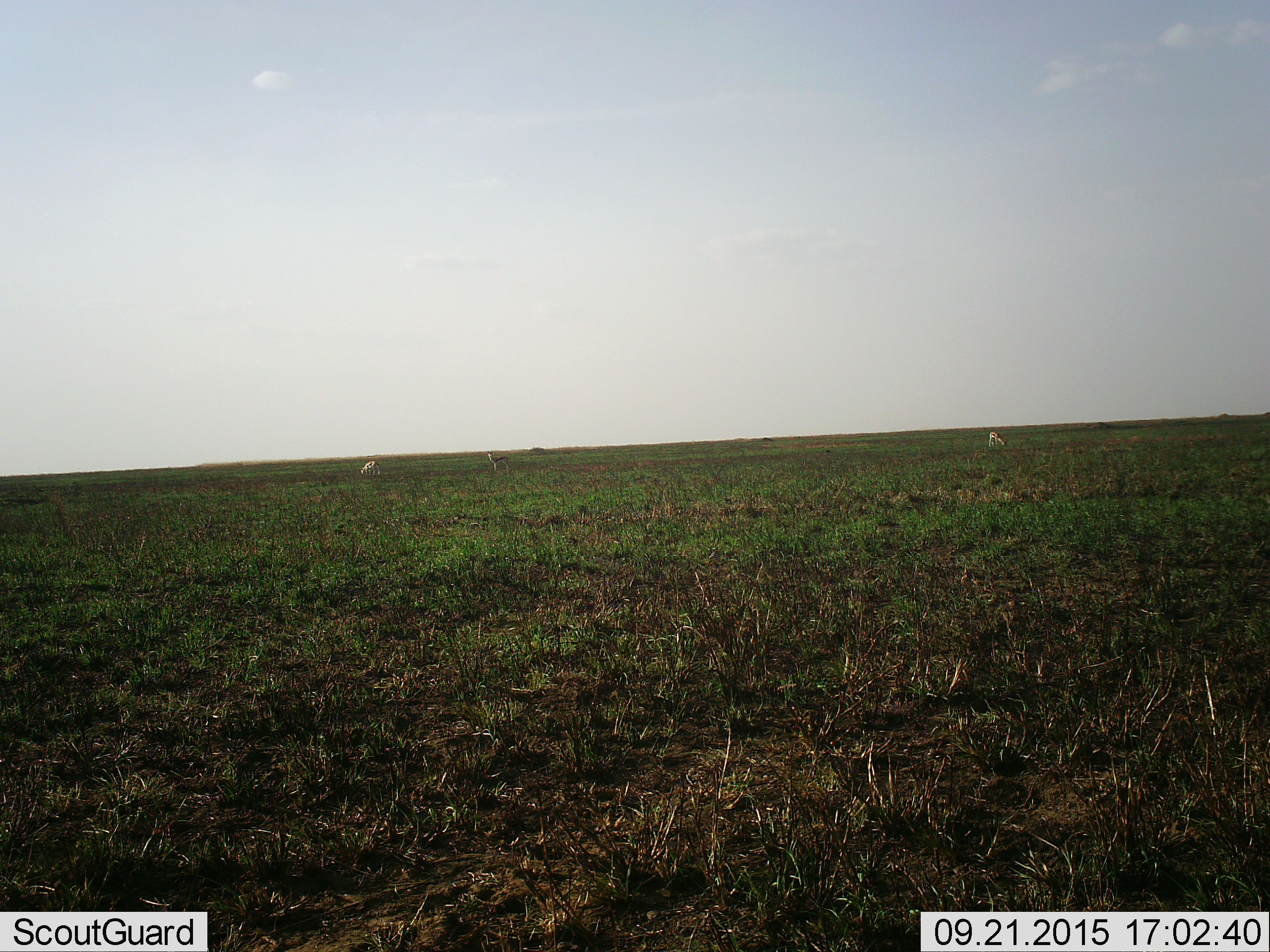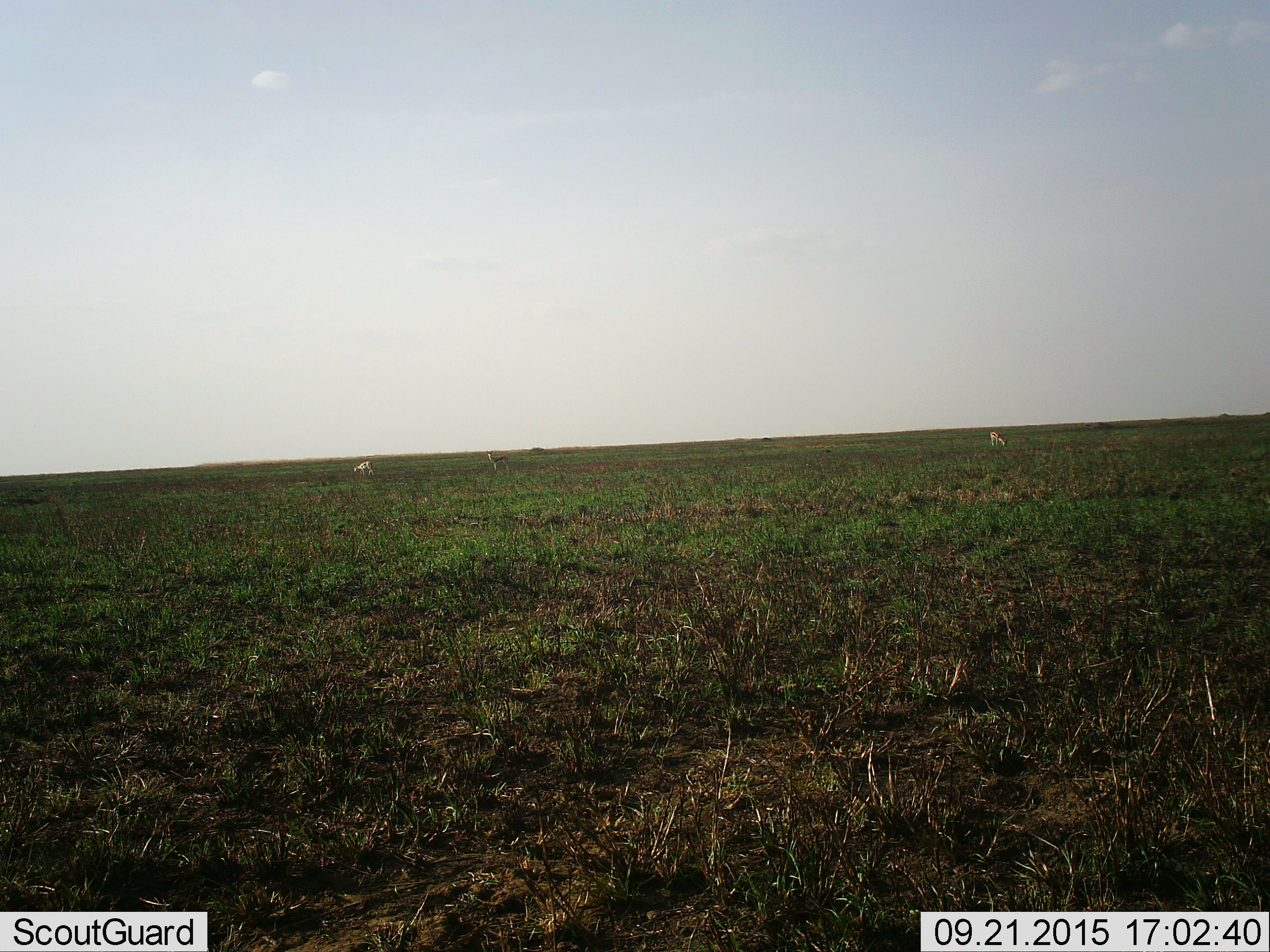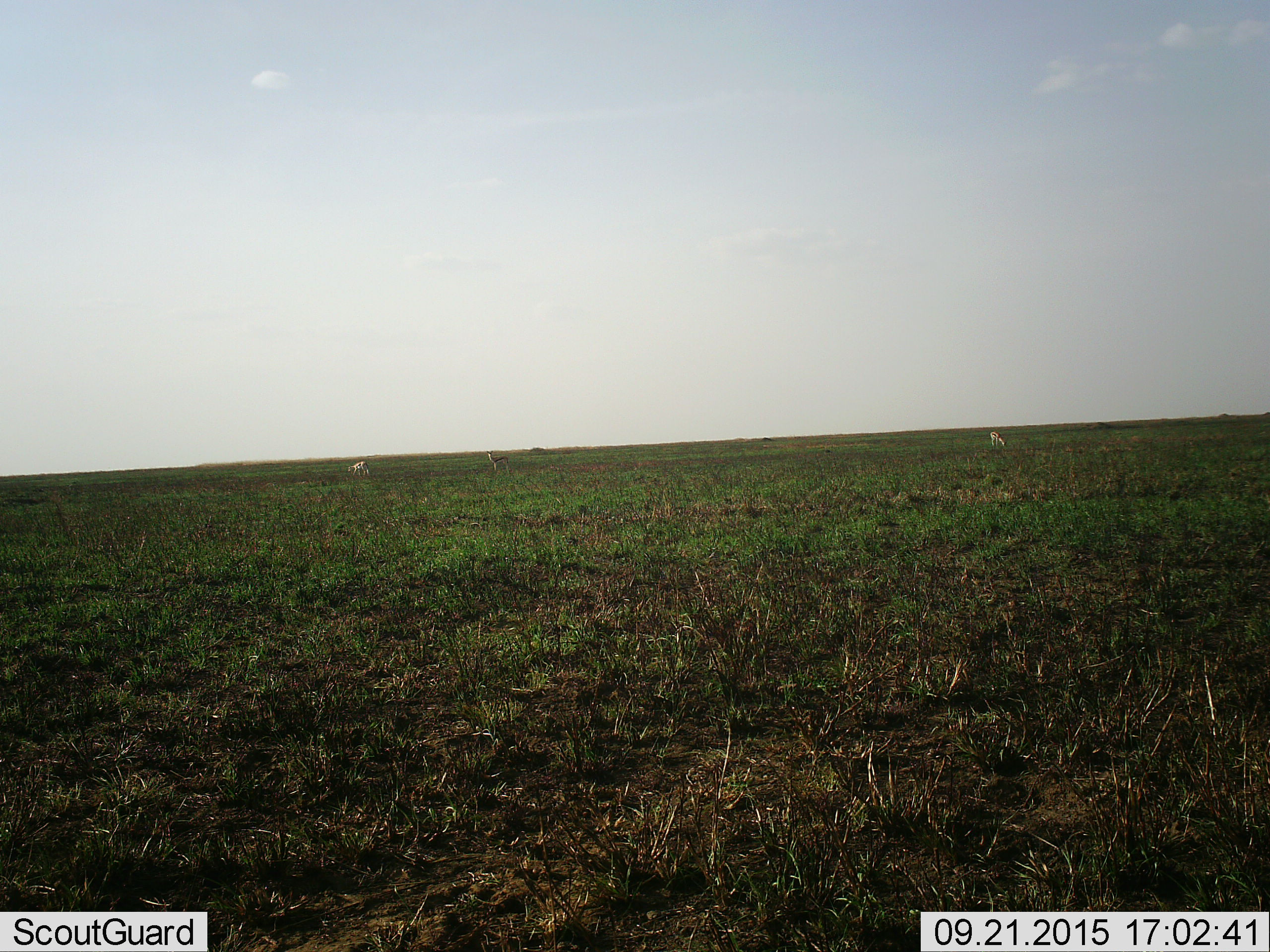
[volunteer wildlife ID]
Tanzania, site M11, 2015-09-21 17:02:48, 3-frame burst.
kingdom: Animalia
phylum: Chordata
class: Mammalia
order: Artiodactyla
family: Bovidae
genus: Eudorcas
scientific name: Eudorcas thomsonii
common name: thomson's gazelle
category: gazellethomsons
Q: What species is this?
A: Gazellethomsons (thomson's gazelle) (Eudorcas thomsonii).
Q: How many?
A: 3.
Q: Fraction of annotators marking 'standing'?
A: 100%.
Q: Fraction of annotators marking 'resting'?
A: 0%.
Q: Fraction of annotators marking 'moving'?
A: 50%.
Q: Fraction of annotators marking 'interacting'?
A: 0%.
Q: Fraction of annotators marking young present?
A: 0%.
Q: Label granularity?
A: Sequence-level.